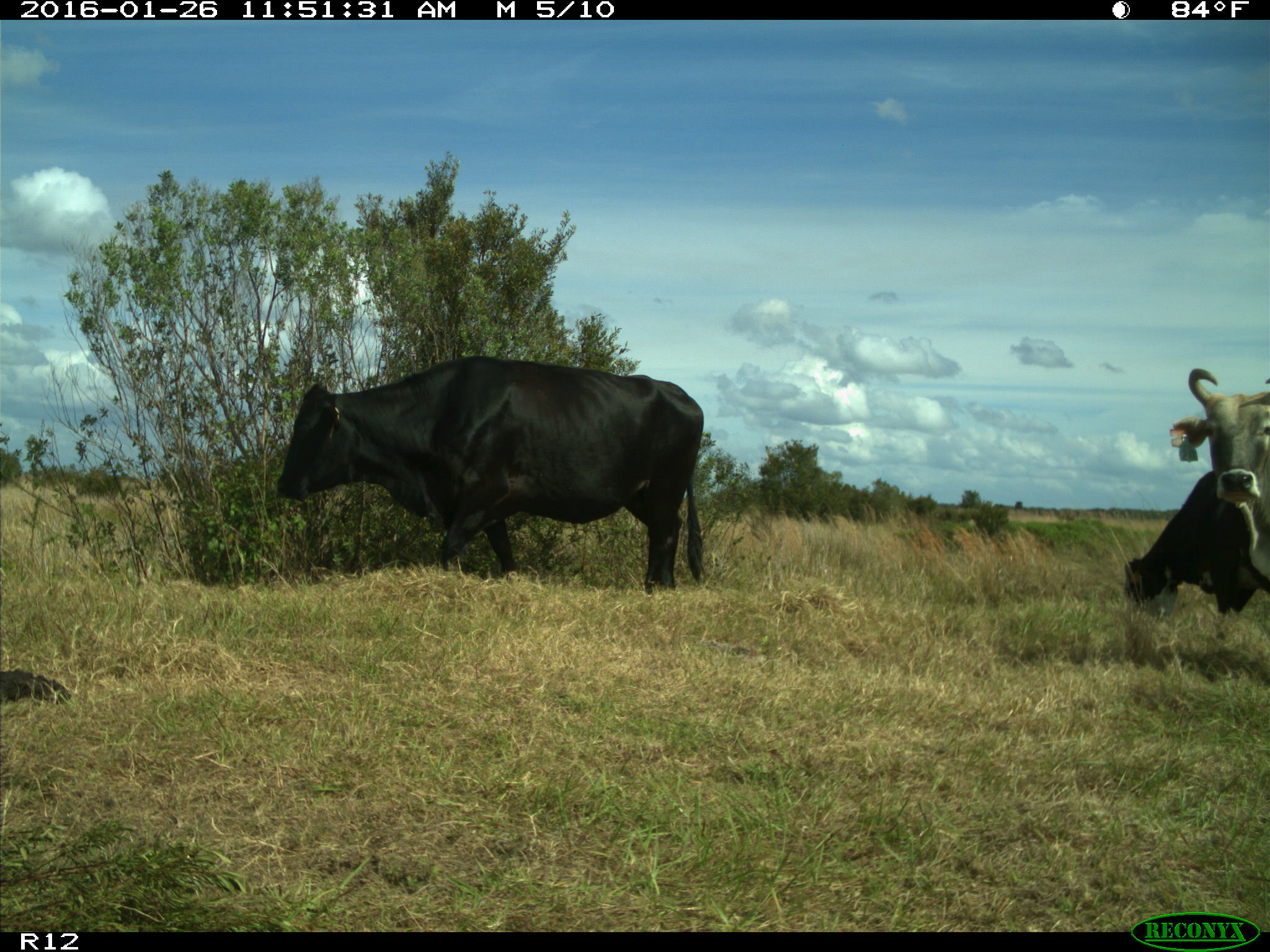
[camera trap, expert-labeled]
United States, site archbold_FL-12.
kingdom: Animalia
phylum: Chordata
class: Mammalia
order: Artiodactyla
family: Bovidae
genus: Bos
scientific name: Bos taurus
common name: domestic cow